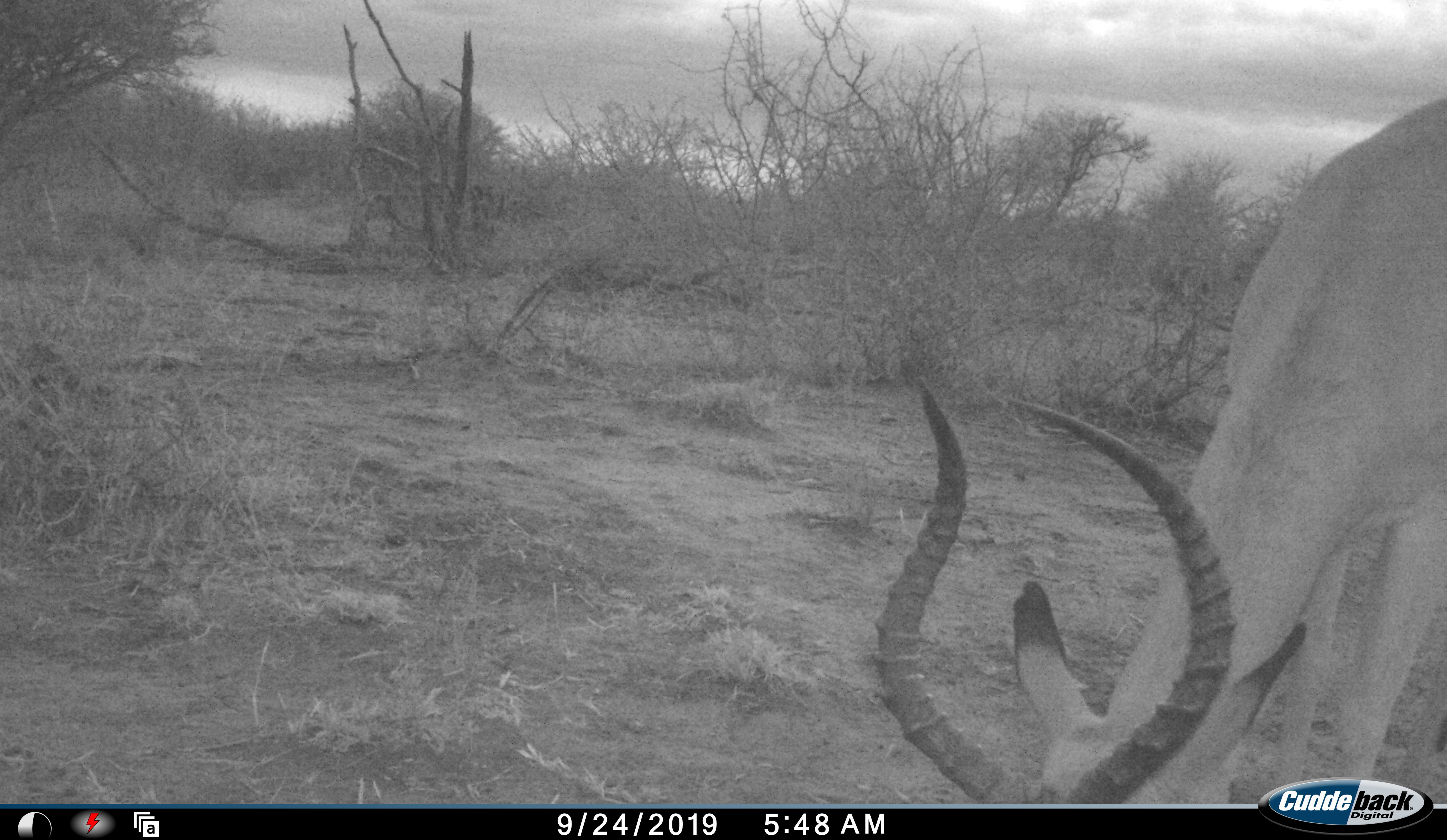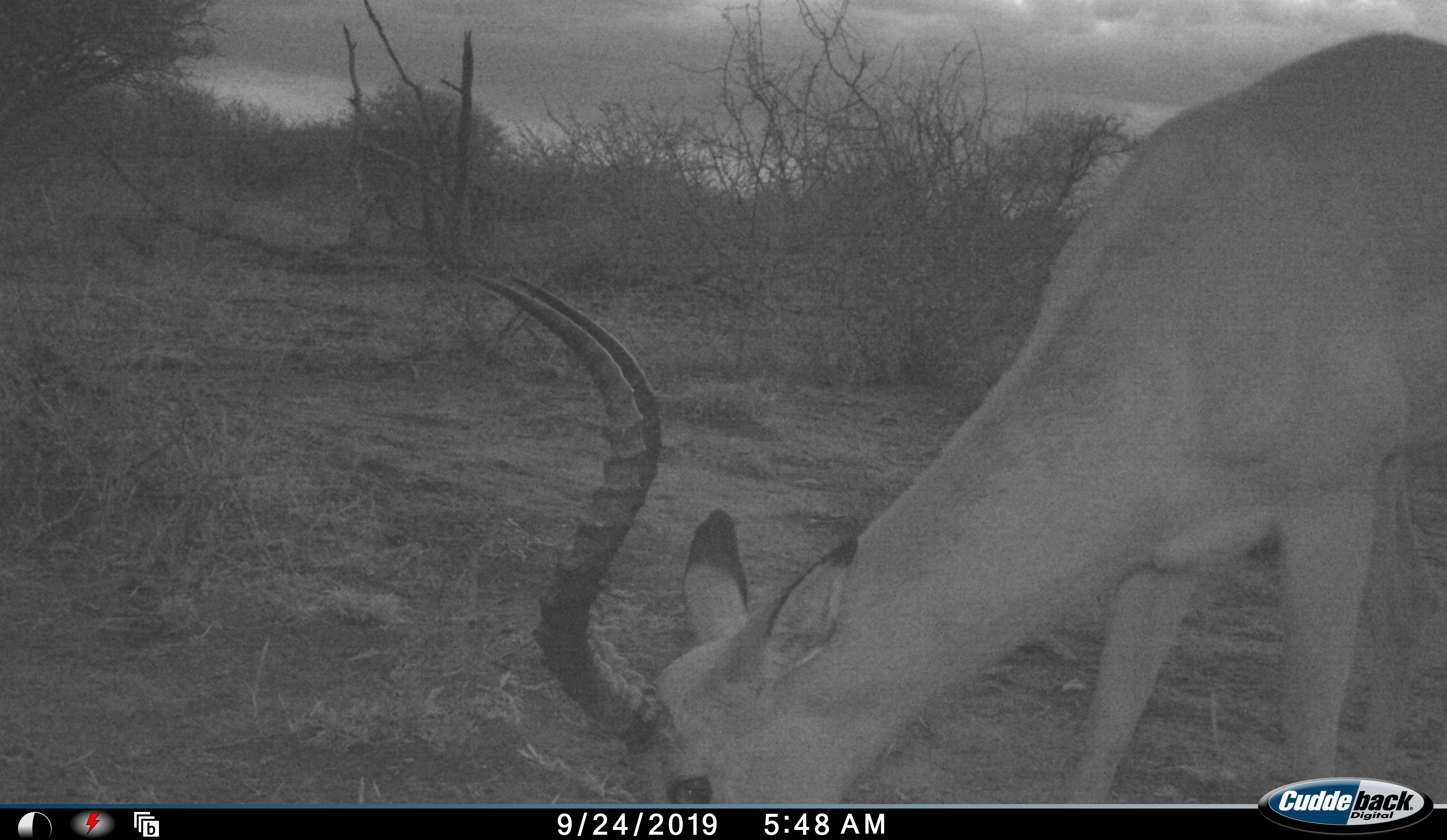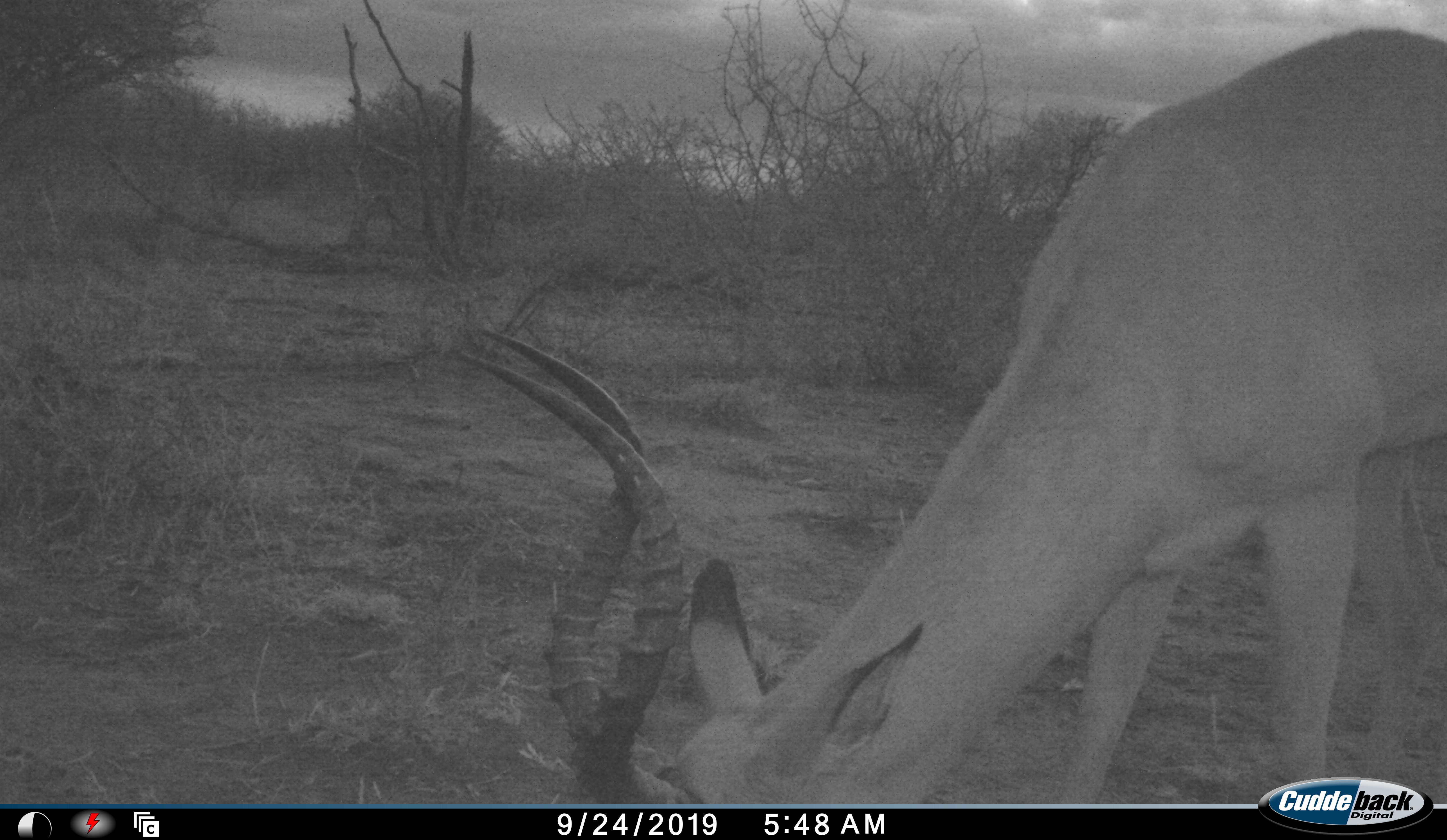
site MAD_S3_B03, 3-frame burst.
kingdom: Animalia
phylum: Chordata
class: Mammalia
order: Artiodactyla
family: Bovidae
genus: Aepyceros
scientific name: Aepyceros melampus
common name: impala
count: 1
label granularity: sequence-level